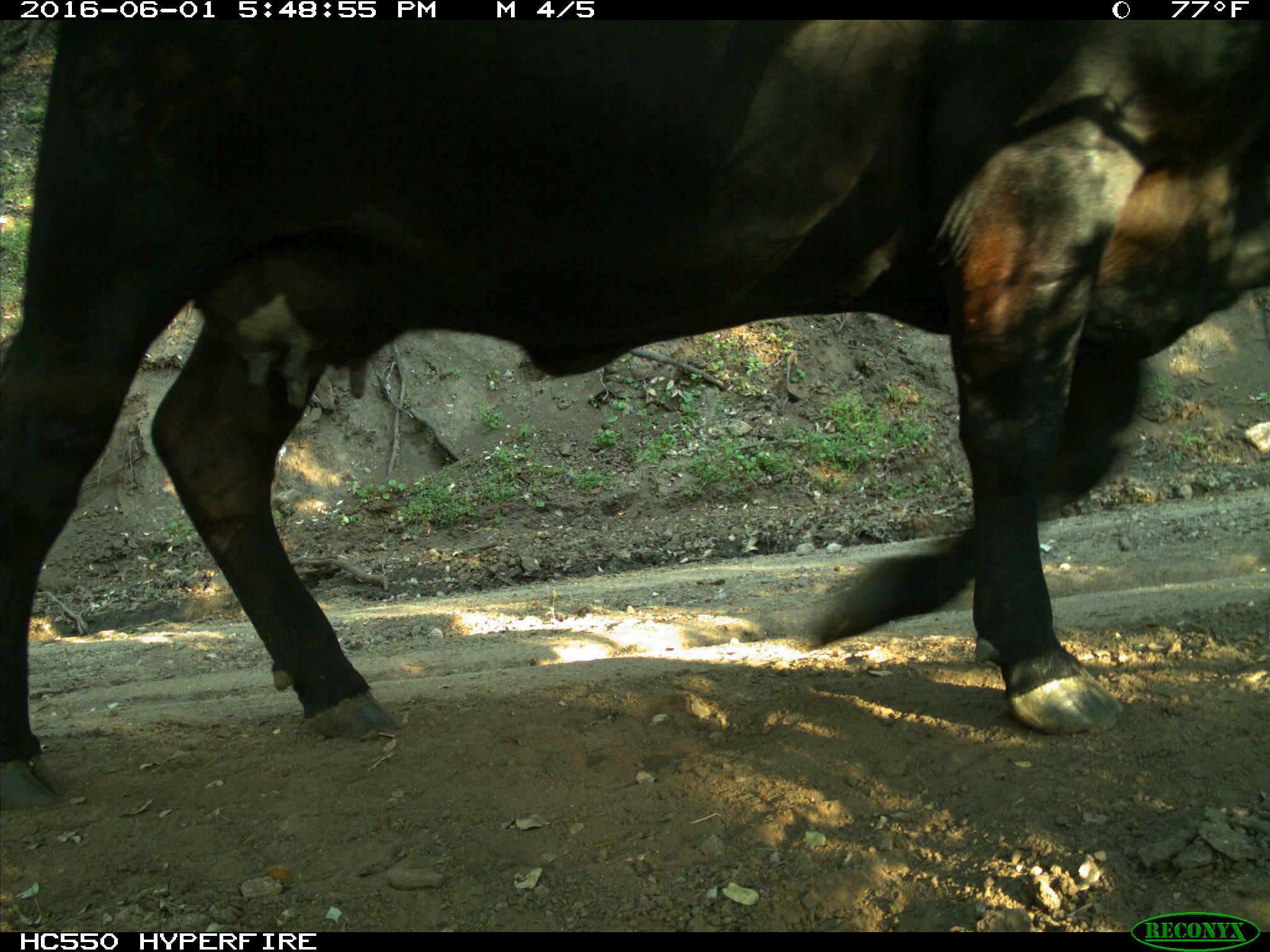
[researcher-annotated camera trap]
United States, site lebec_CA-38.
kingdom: Animalia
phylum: Chordata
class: Mammalia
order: Artiodactyla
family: Bovidae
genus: Bos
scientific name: Bos taurus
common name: domestic cow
Bos taurus (domestic cow).